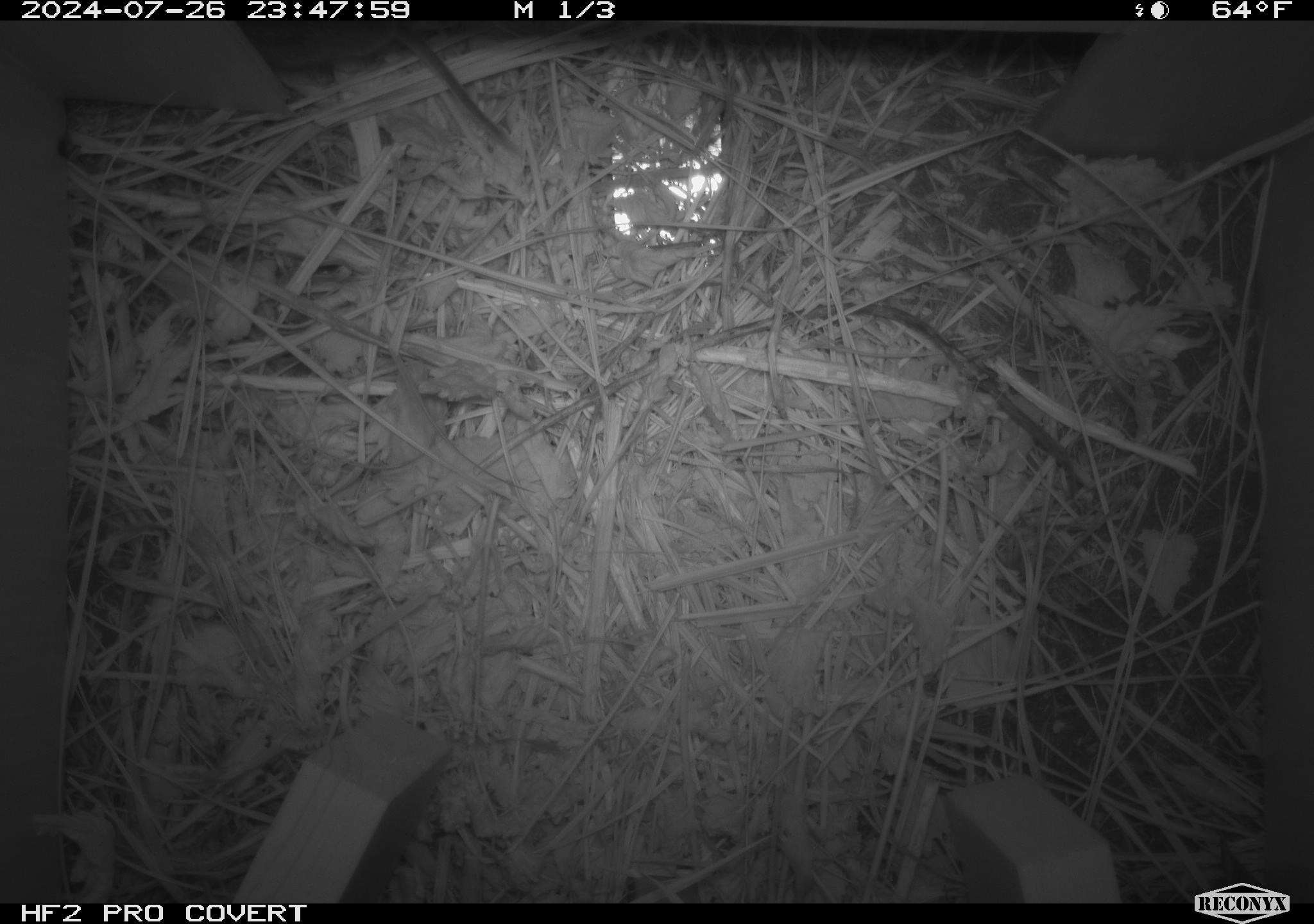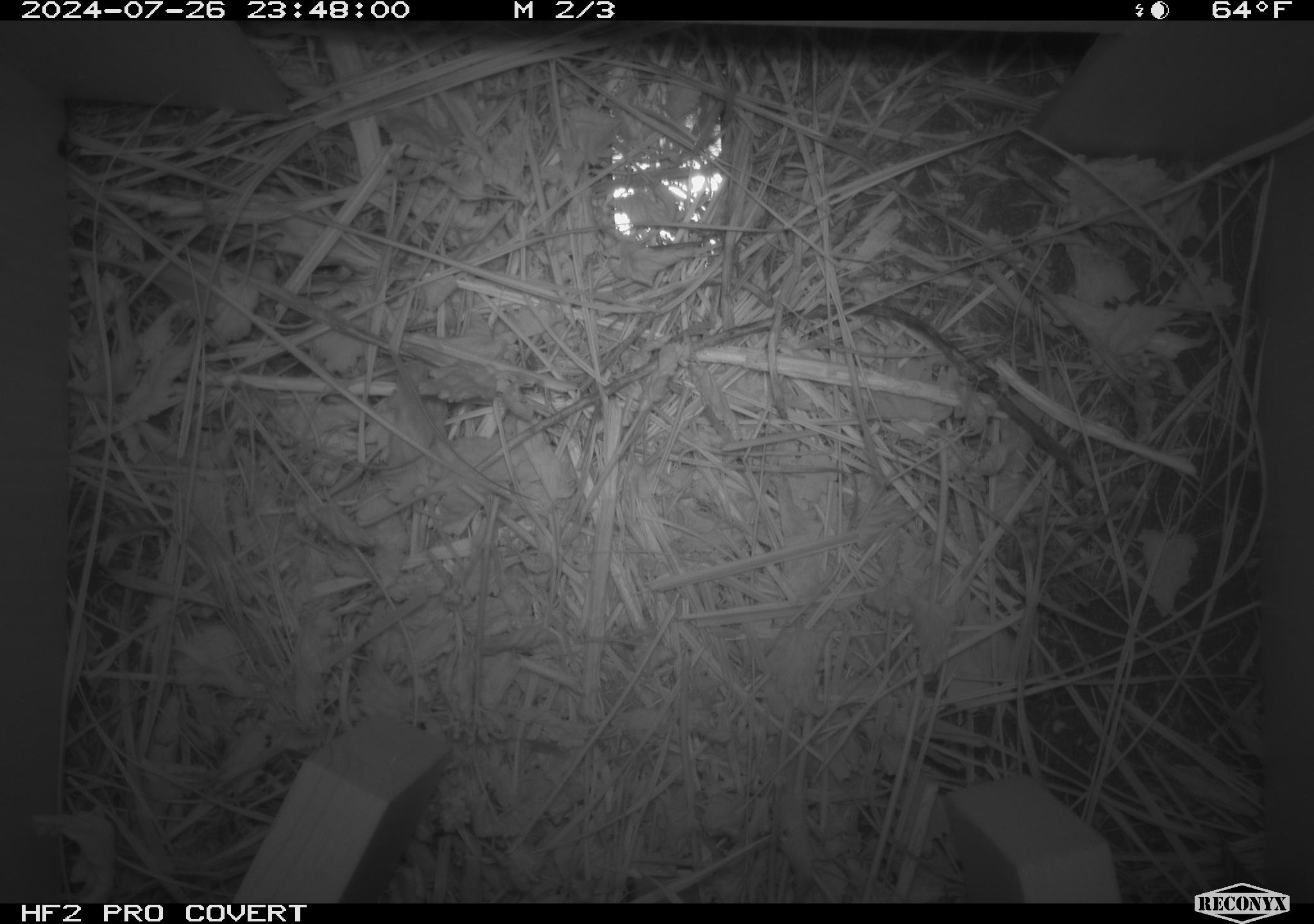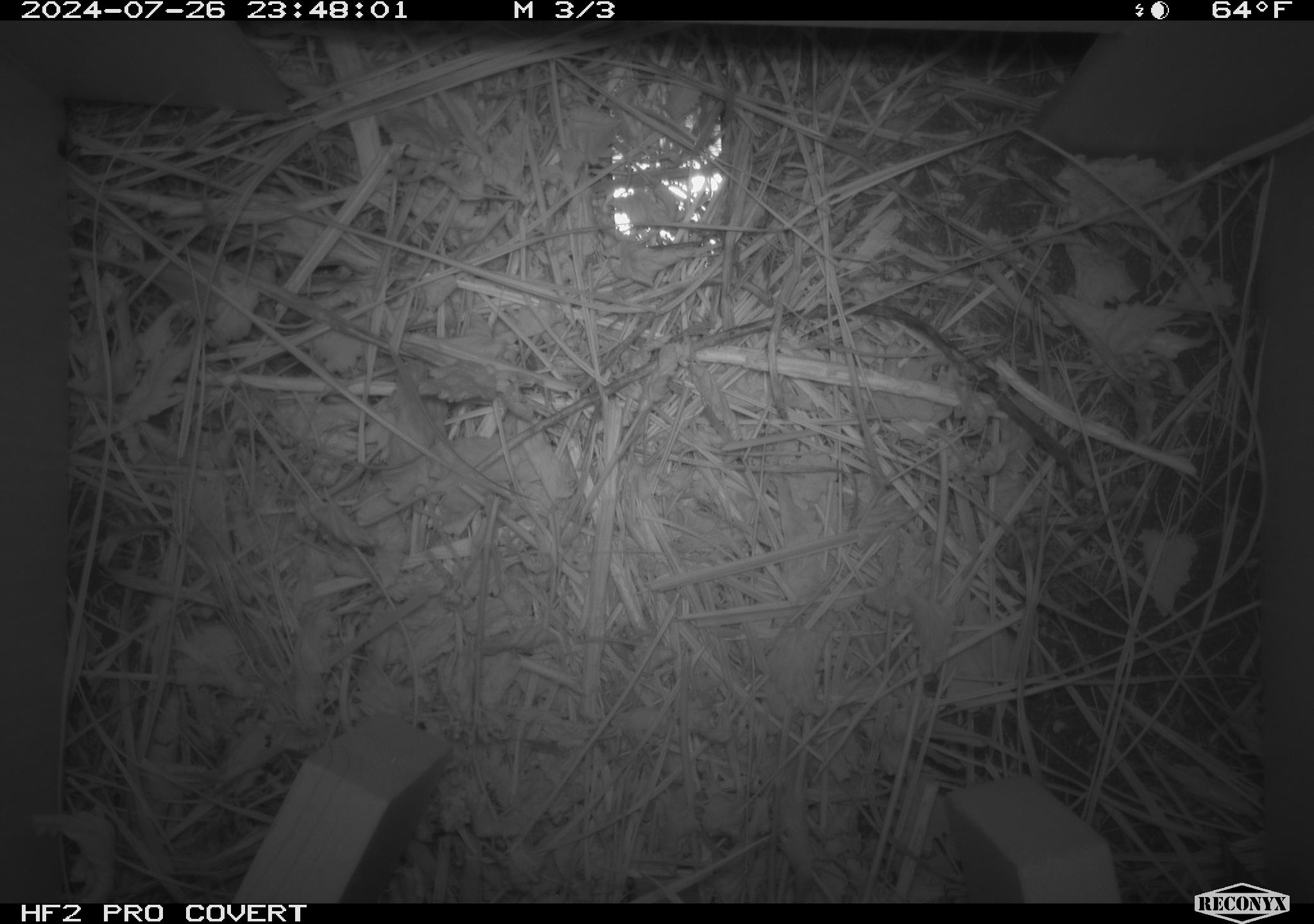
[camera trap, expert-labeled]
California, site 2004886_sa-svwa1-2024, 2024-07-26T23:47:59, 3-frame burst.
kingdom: Animalia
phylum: Chordata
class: Mammalia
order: Rodentia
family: Cricetidae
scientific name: Arvicolinae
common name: voles, lemmings, and muskrats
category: arvicolinae subfamily